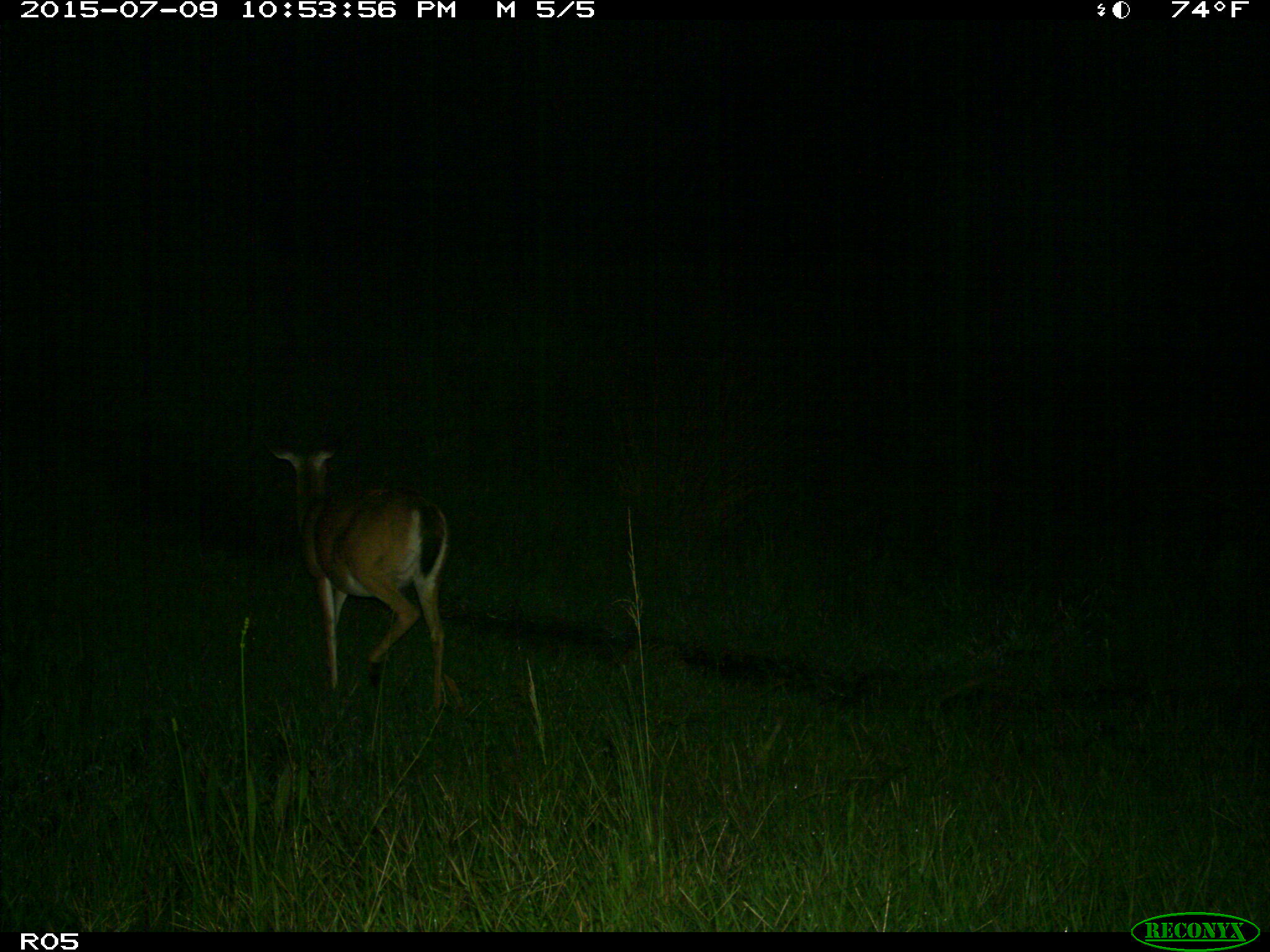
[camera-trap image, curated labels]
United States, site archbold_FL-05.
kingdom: Animalia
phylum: Chordata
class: Mammalia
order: Artiodactyla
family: Cervidae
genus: Odocoileus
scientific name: Odocoileus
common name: deer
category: unidentified deer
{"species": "unidentified deer (deer) (Odocoileus)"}